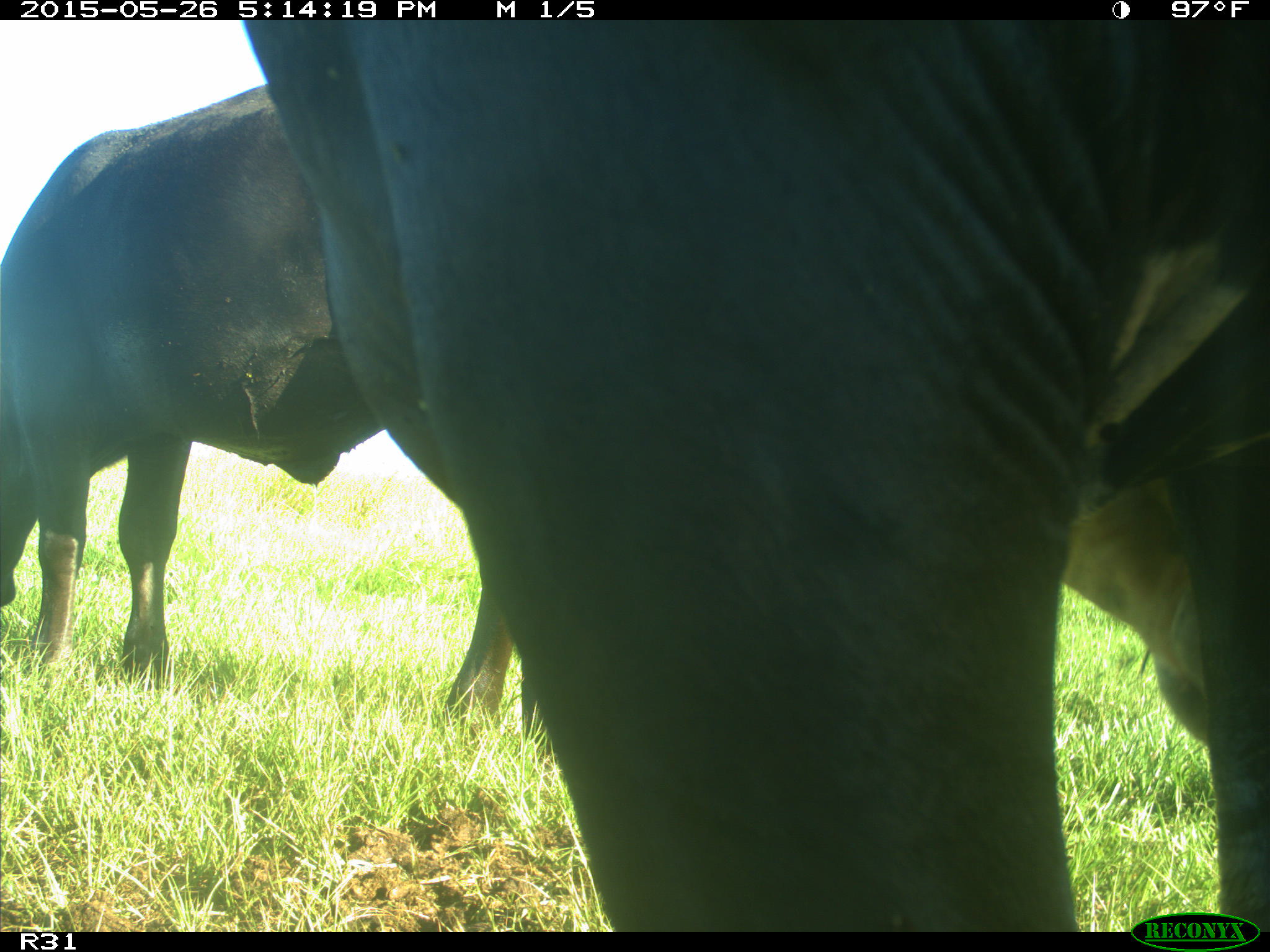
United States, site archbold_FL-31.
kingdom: Animalia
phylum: Chordata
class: Mammalia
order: Artiodactyla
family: Bovidae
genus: Bos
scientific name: Bos taurus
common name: domestic cow